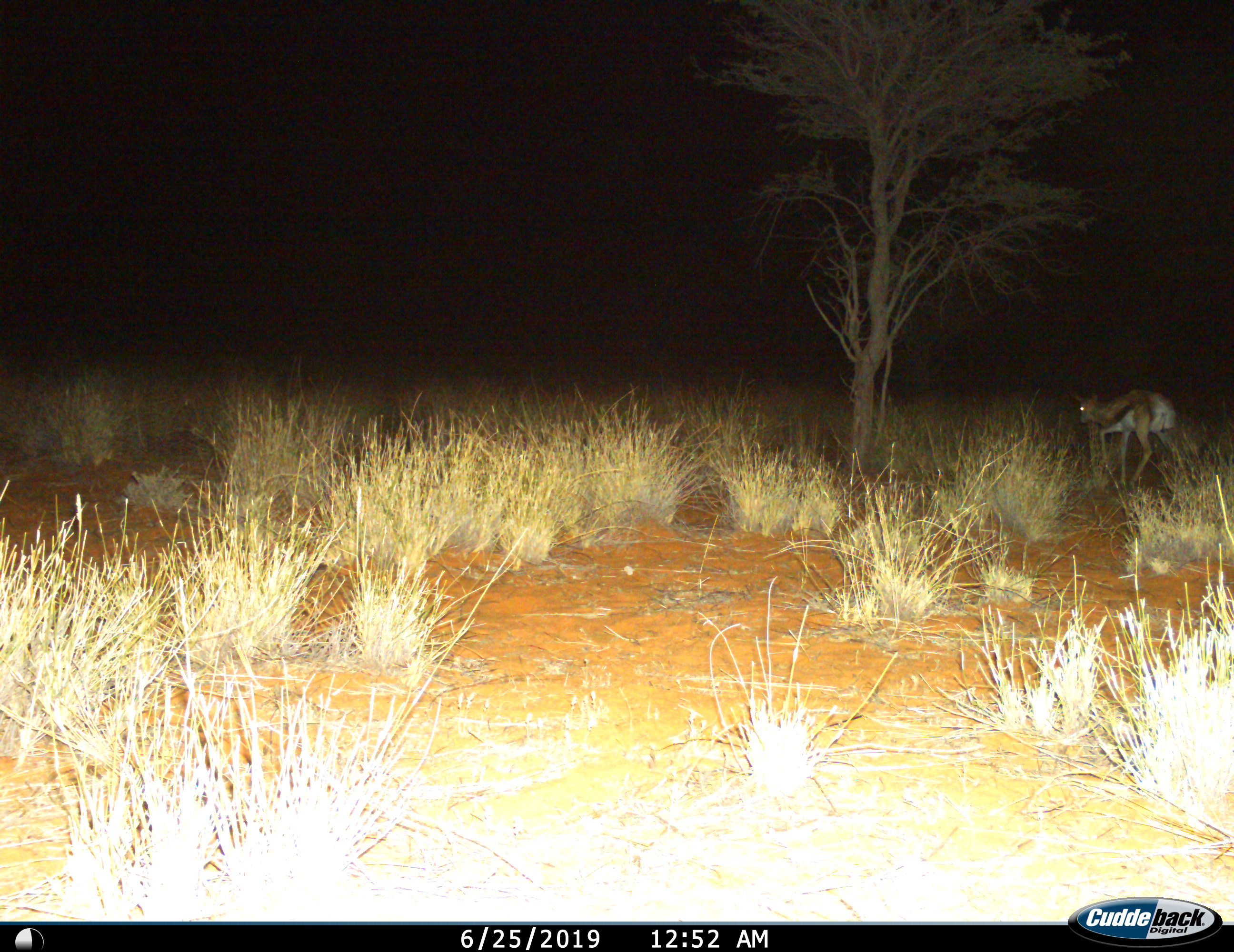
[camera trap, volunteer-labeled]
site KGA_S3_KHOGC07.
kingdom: Animalia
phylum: Chordata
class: Mammalia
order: Artiodactyla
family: Bovidae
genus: Antidorcas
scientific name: Antidorcas marsupialis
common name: springbok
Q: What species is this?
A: Springbok (Antidorcas marsupialis).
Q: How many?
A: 1.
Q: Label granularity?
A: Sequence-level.